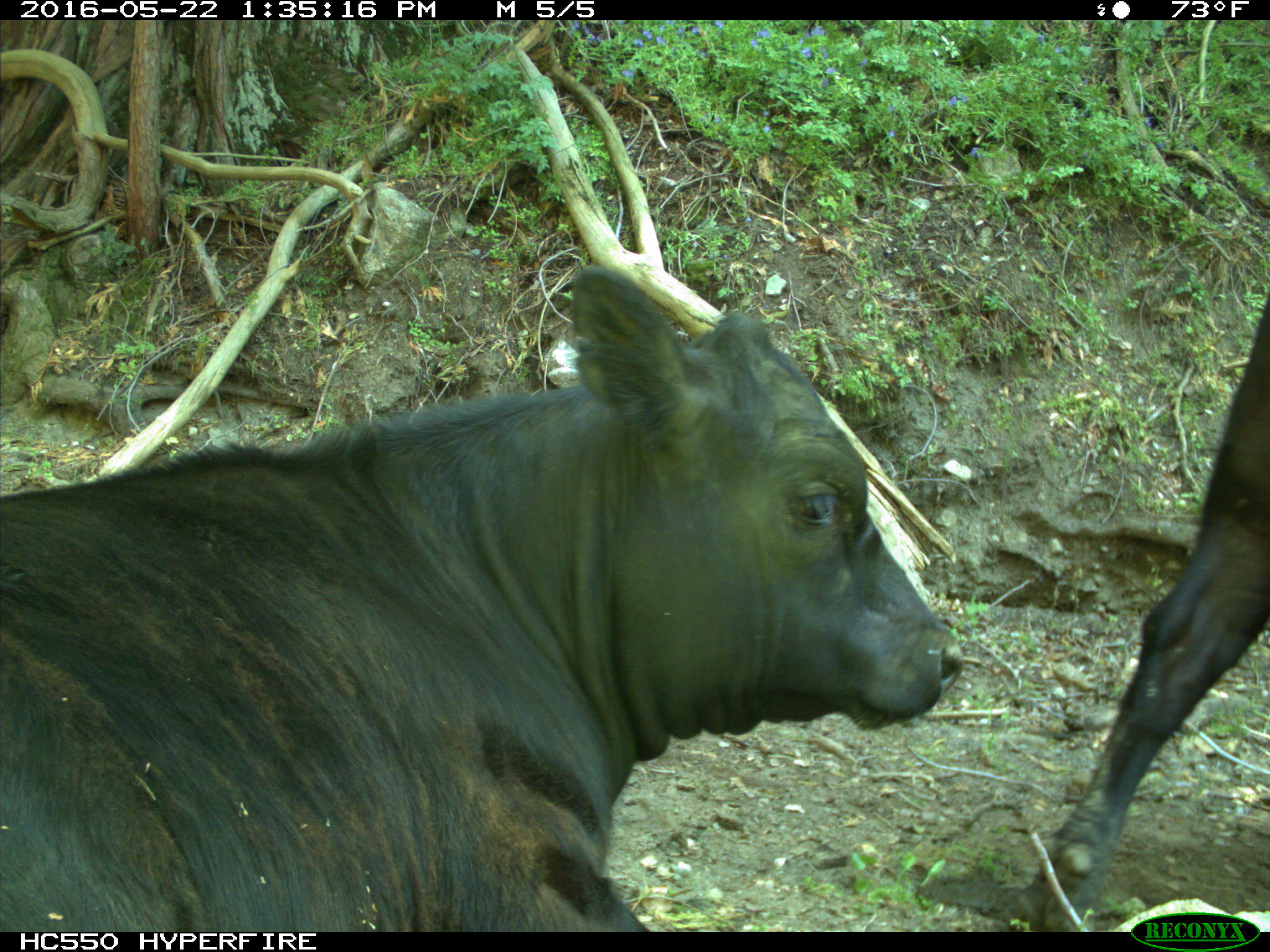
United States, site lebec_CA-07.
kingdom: Animalia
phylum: Chordata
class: Mammalia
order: Artiodactyla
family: Bovidae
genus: Bos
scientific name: Bos taurus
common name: domestic cow